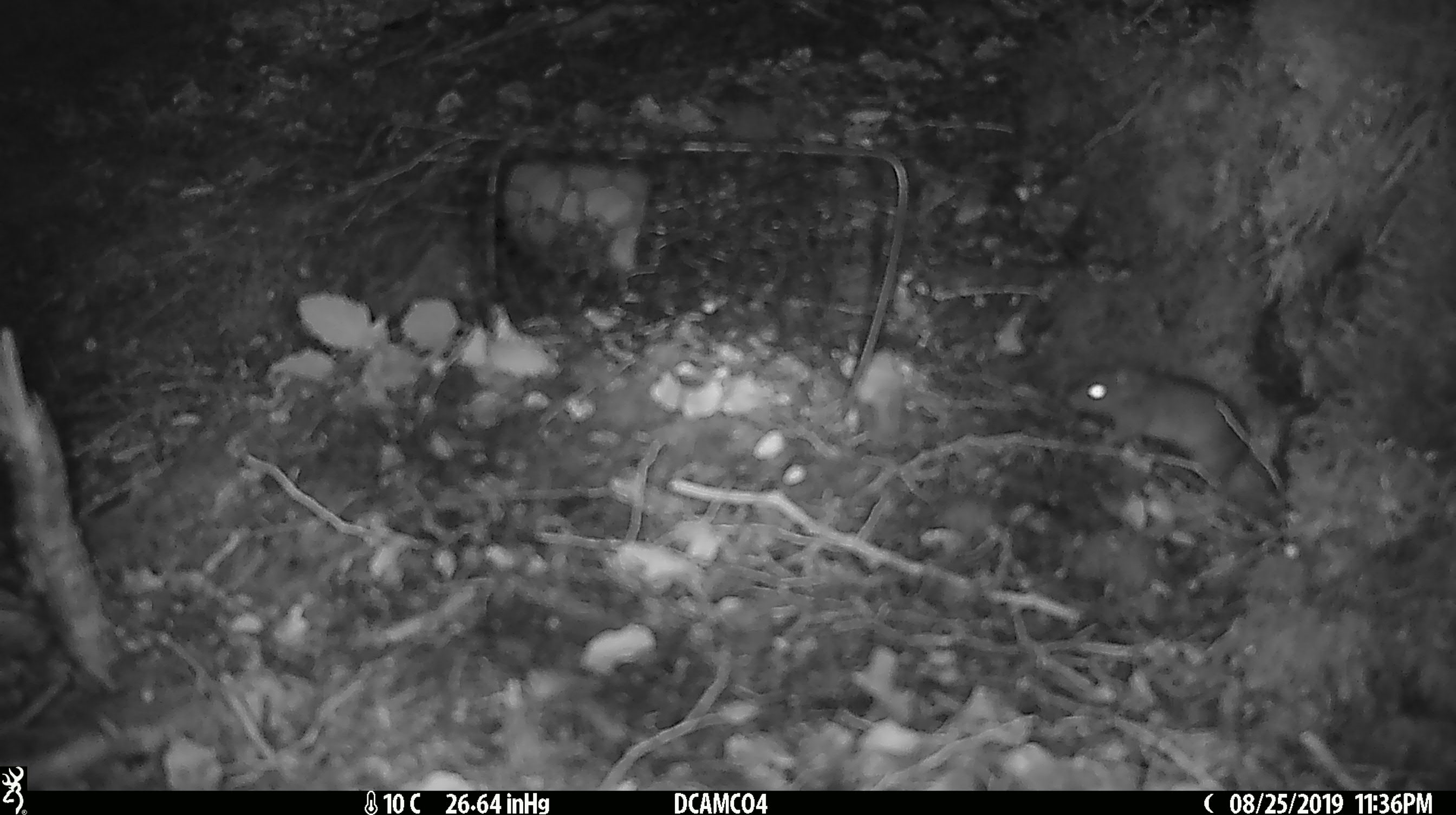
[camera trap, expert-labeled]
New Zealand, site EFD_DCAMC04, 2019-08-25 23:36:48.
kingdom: Animalia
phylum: Chordata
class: Mammalia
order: Rodentia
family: Muridae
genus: Mus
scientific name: Mus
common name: mouse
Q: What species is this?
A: Mouse (Mus).